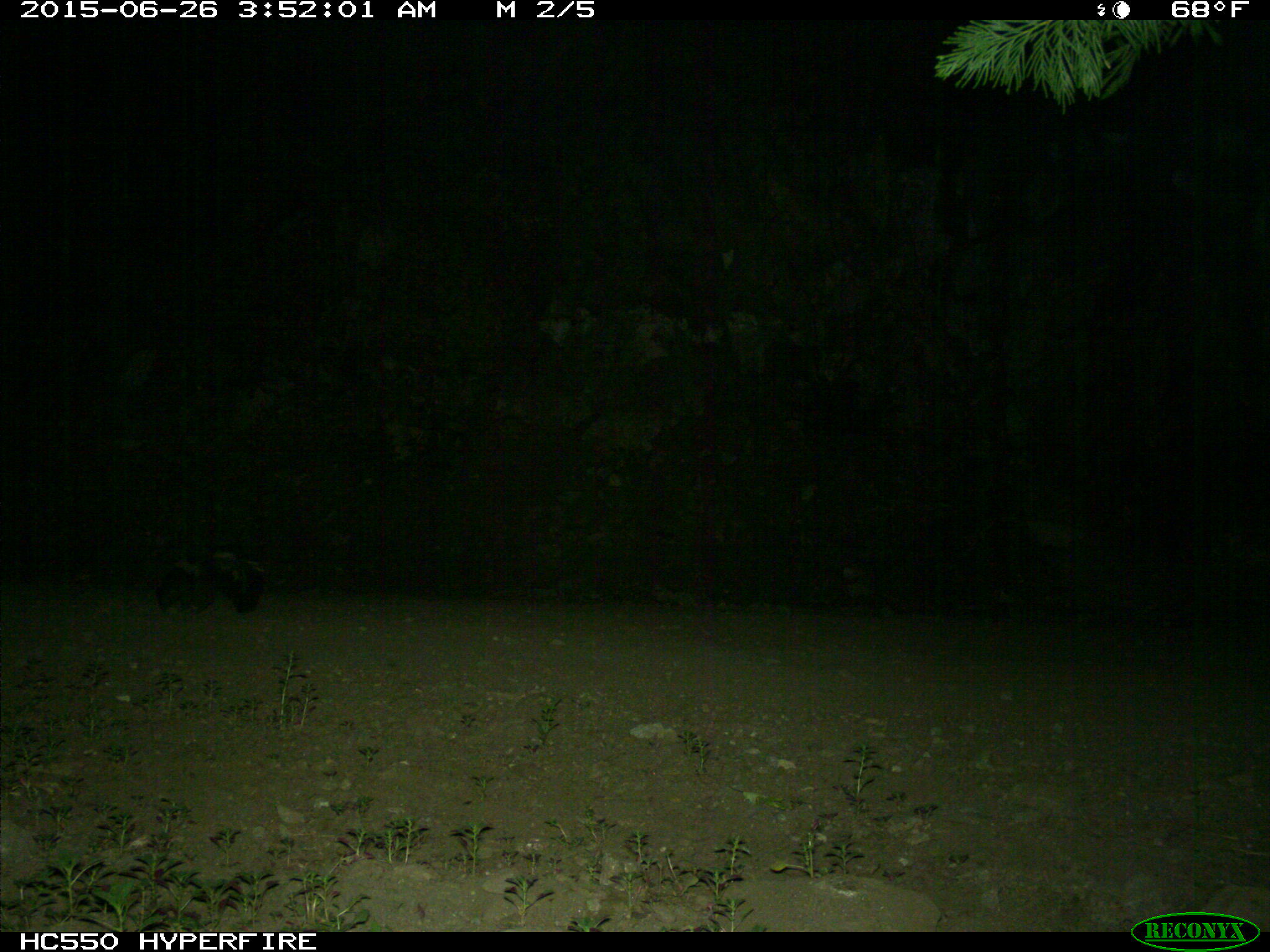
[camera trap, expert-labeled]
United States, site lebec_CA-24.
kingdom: Animalia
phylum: Chordata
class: Mammalia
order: Carnivora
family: Mephitidae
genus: Mephitis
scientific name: Mephitis mephitis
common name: striped skunk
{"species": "Mephitis mephitis (striped skunk)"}